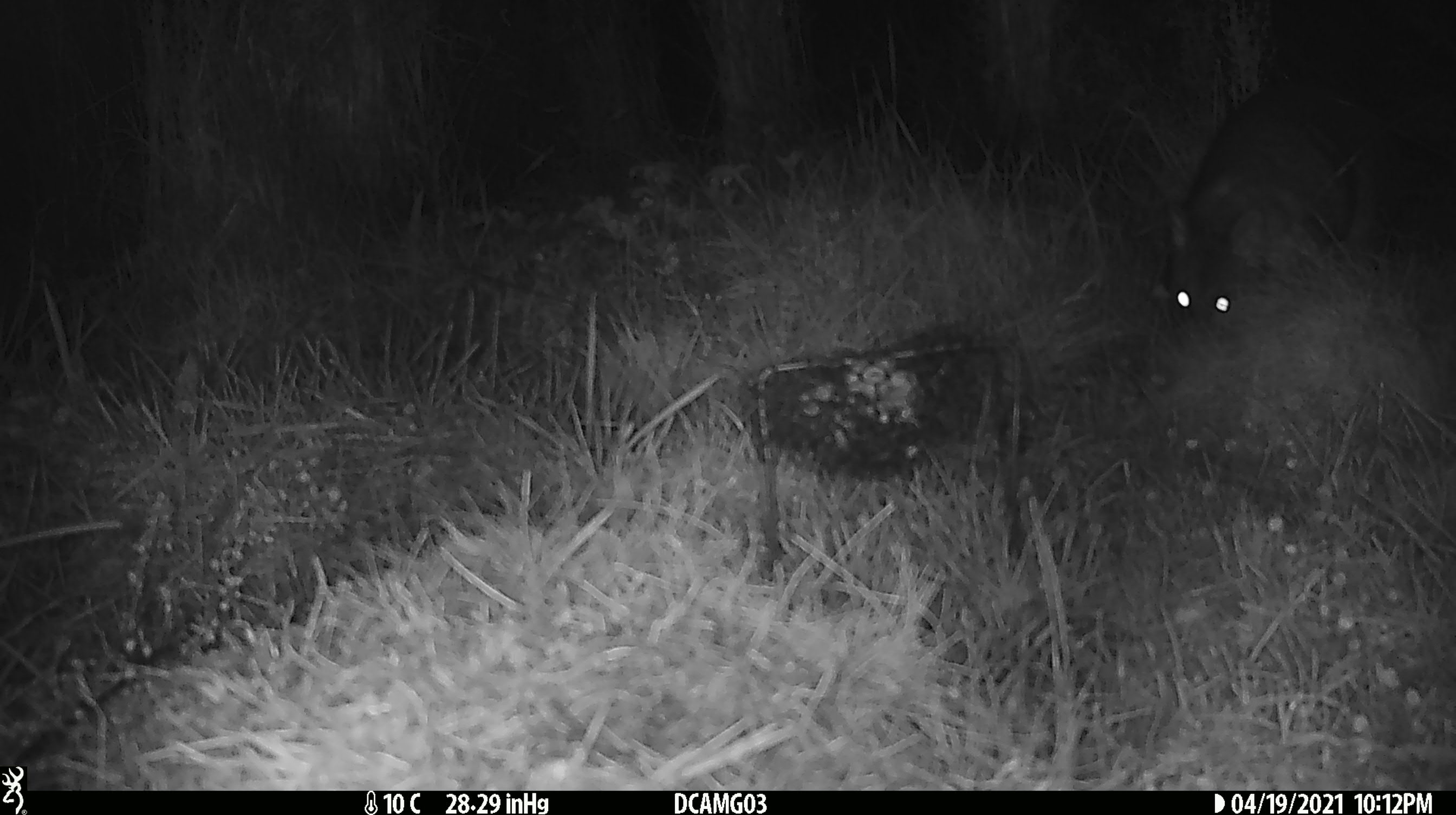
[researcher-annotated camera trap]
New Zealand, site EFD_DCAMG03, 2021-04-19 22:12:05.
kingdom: Animalia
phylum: Chordata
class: Mammalia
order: Diprotodontia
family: Phalangeridae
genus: Trichosurus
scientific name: Trichosurus vulpecula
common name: common brushtail possum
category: possum